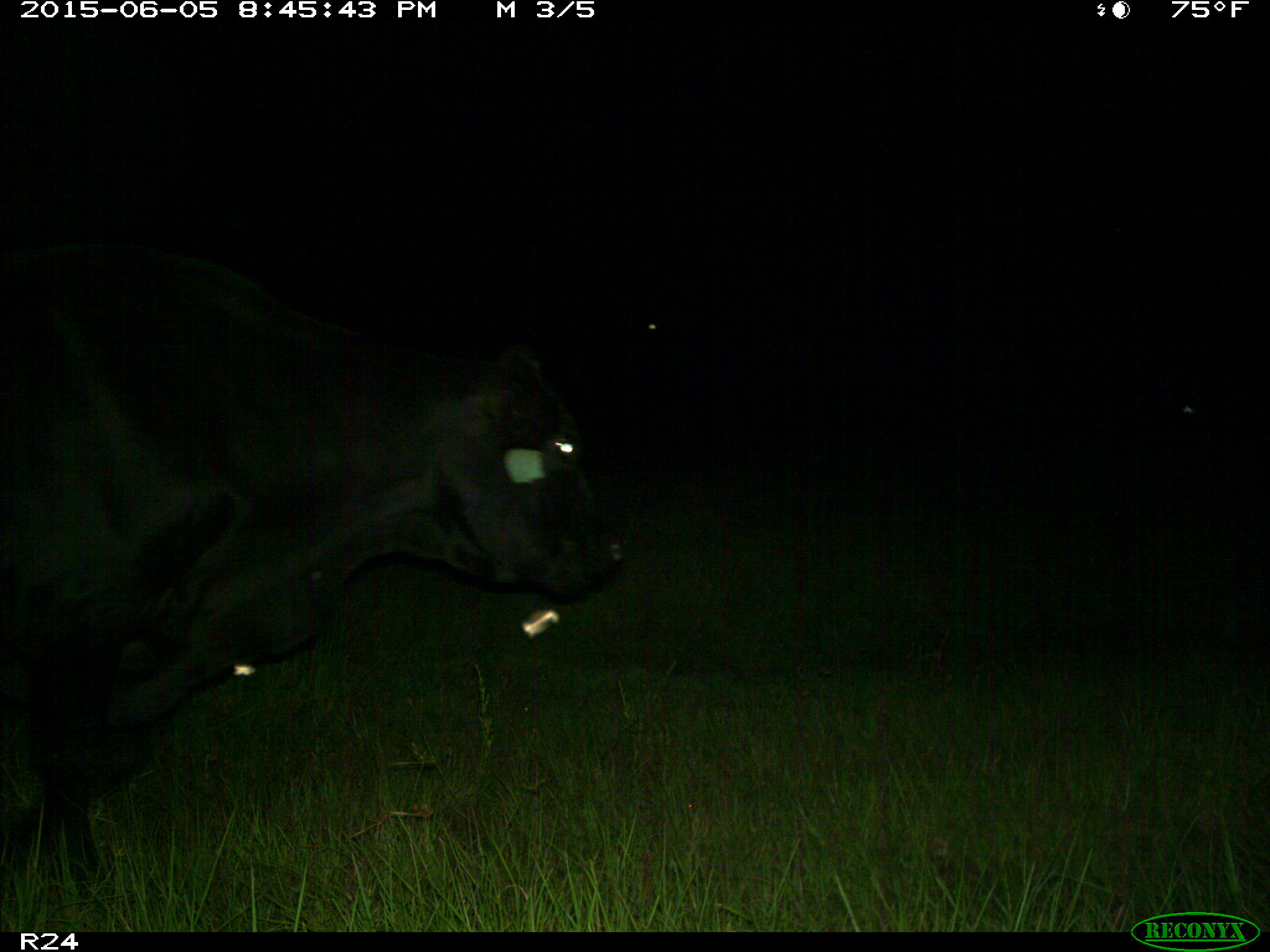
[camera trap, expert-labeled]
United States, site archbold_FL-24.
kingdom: Animalia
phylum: Chordata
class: Mammalia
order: Artiodactyla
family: Bovidae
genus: Bos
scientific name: Bos taurus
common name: domestic cow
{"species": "Bos taurus (domestic cow)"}